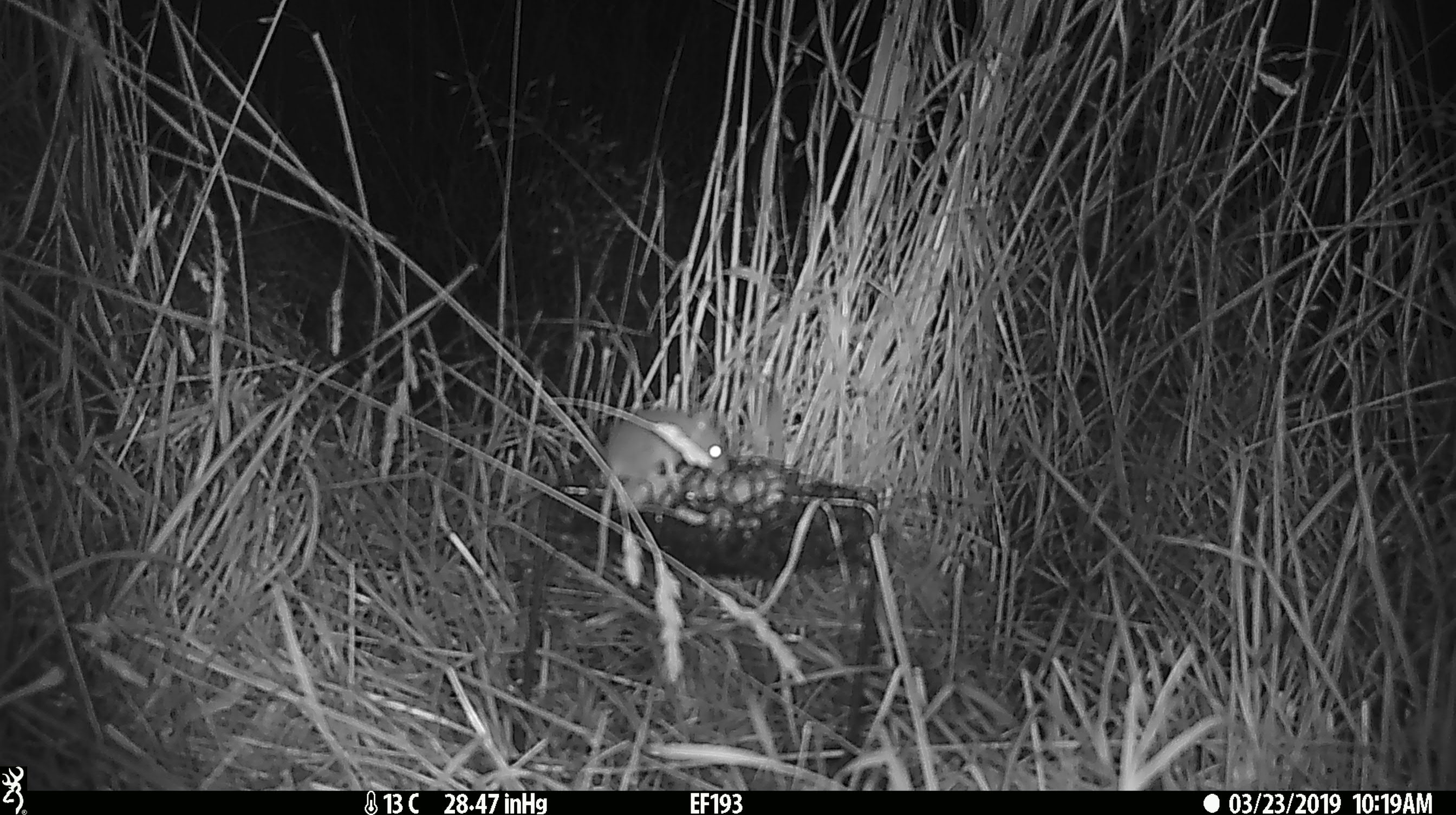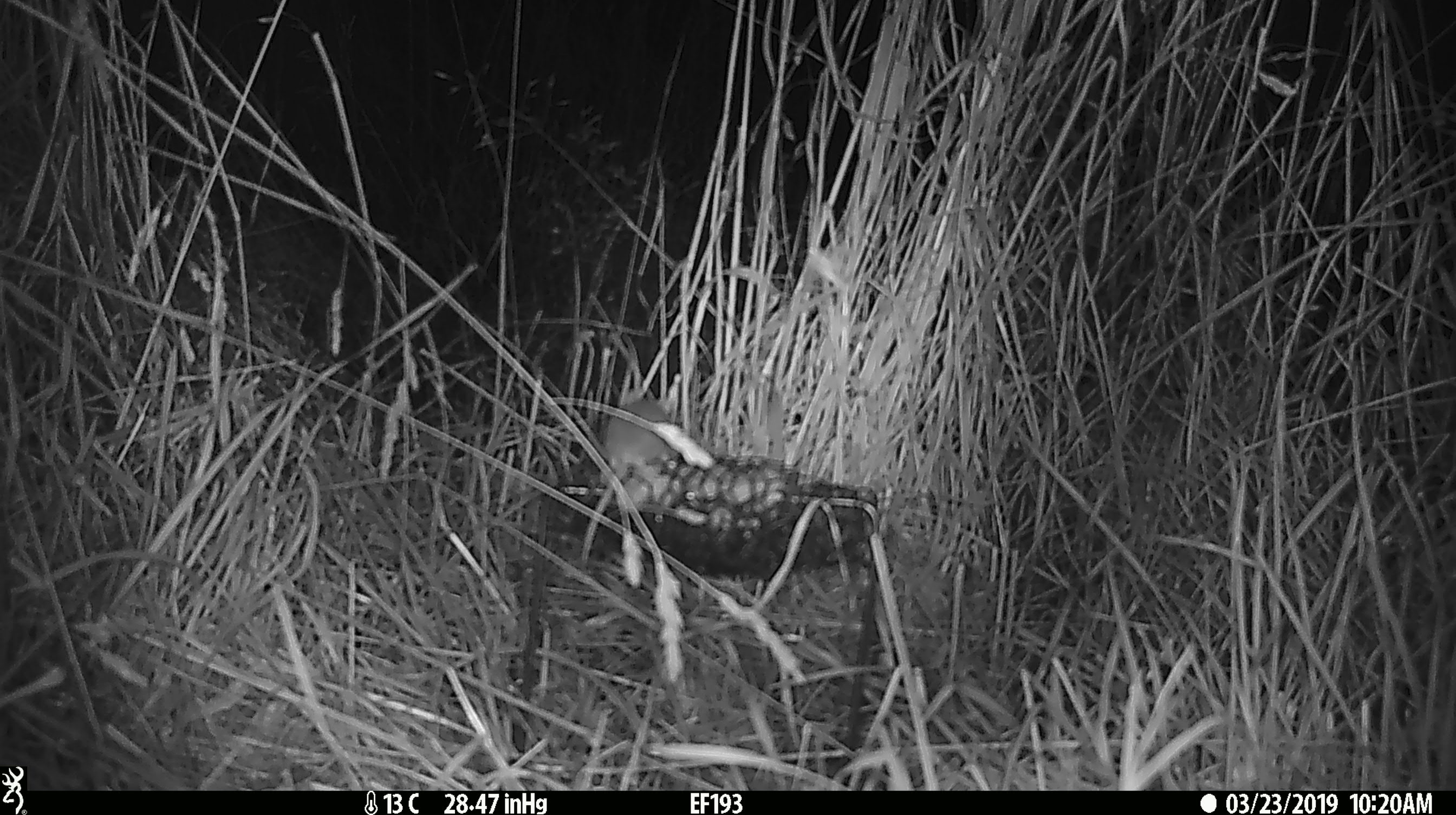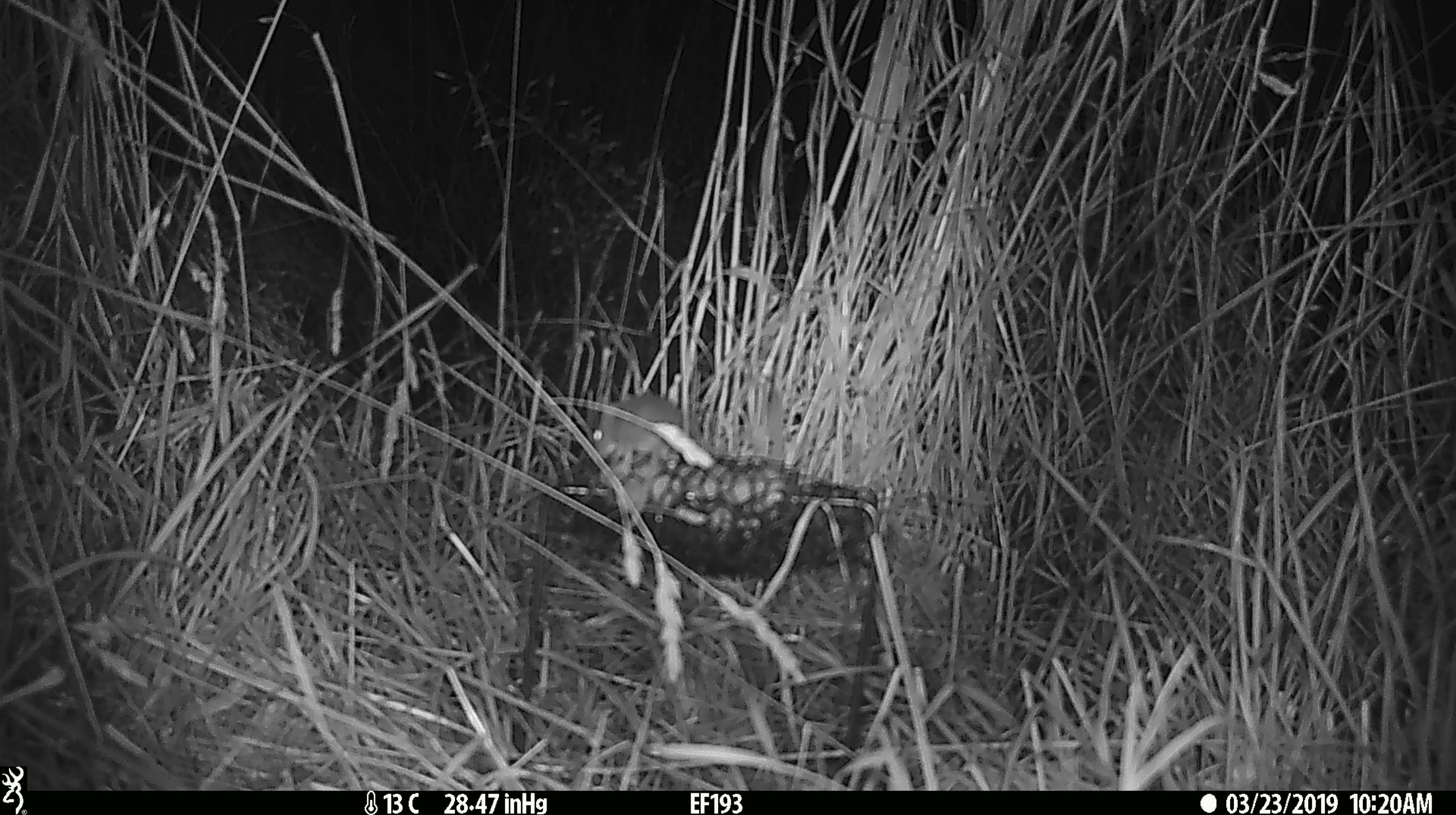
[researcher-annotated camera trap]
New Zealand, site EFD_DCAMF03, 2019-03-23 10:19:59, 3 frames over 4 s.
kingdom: Animalia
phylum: Chordata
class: Mammalia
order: Rodentia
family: Muridae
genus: Mus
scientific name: Mus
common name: mouse